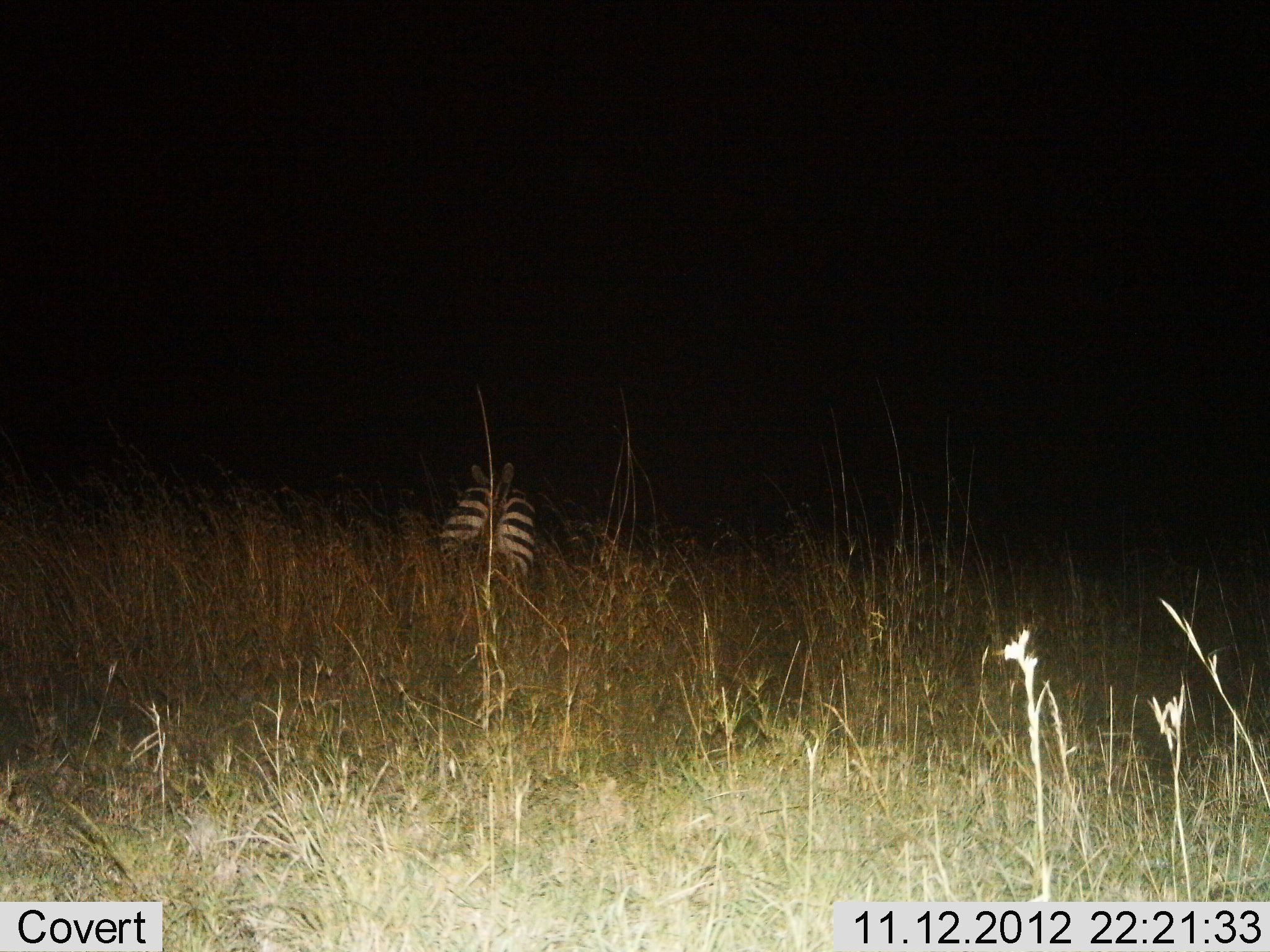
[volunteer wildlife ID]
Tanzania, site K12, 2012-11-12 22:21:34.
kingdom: Animalia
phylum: Chordata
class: Mammalia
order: Perissodactyla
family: Equidae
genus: Equus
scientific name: Equus quagga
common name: plains zebra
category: zebra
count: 1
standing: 40%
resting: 10%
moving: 50%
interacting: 0%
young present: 0%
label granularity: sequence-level